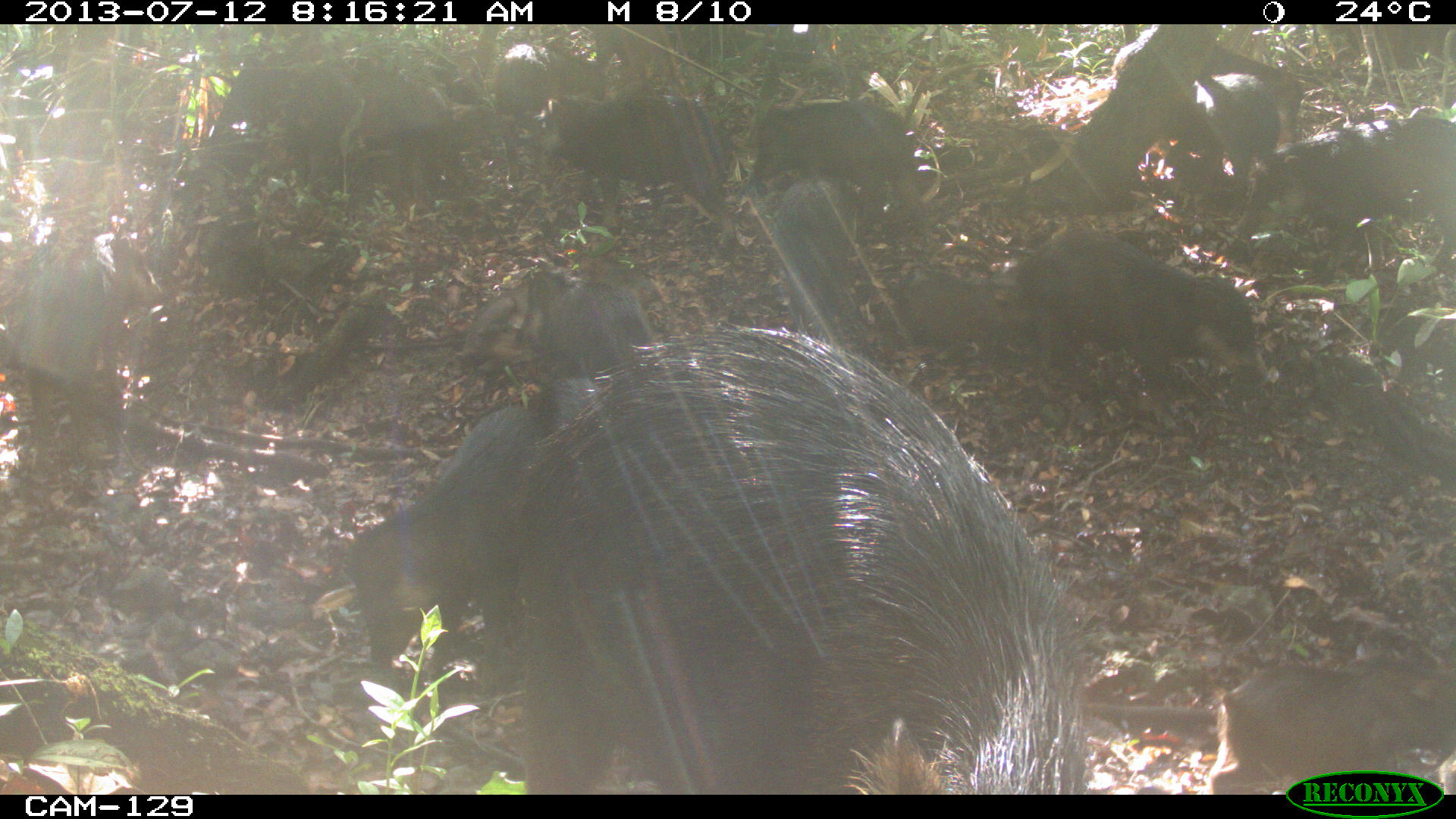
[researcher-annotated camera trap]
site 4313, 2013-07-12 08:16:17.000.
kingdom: Animalia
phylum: Chordata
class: Mammalia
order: Artiodactyla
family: Tayassuidae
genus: Tayassu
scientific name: Tayassu pecari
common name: white-lipped peccary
Tayassu pecari (white-lipped peccary), count 20.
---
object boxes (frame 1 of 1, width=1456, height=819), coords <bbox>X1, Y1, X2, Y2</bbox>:
tayassu pecari: <bbox>504, 324, 1089, 795</bbox>; <bbox>341, 405, 539, 683</bbox>; <bbox>1014, 229, 1279, 420</bbox>; <bbox>1230, 116, 1455, 284</bbox>; <bbox>13, 227, 163, 472</bbox>; <bbox>1202, 656, 1451, 793</bbox>; <bbox>530, 91, 729, 223</bbox>; <bbox>734, 102, 931, 233</bbox>; <bbox>1196, 46, 1303, 221</bbox>; <bbox>769, 178, 876, 349</bbox>; <bbox>491, 42, 607, 189</bbox>; <bbox>511, 269, 654, 371</bbox>